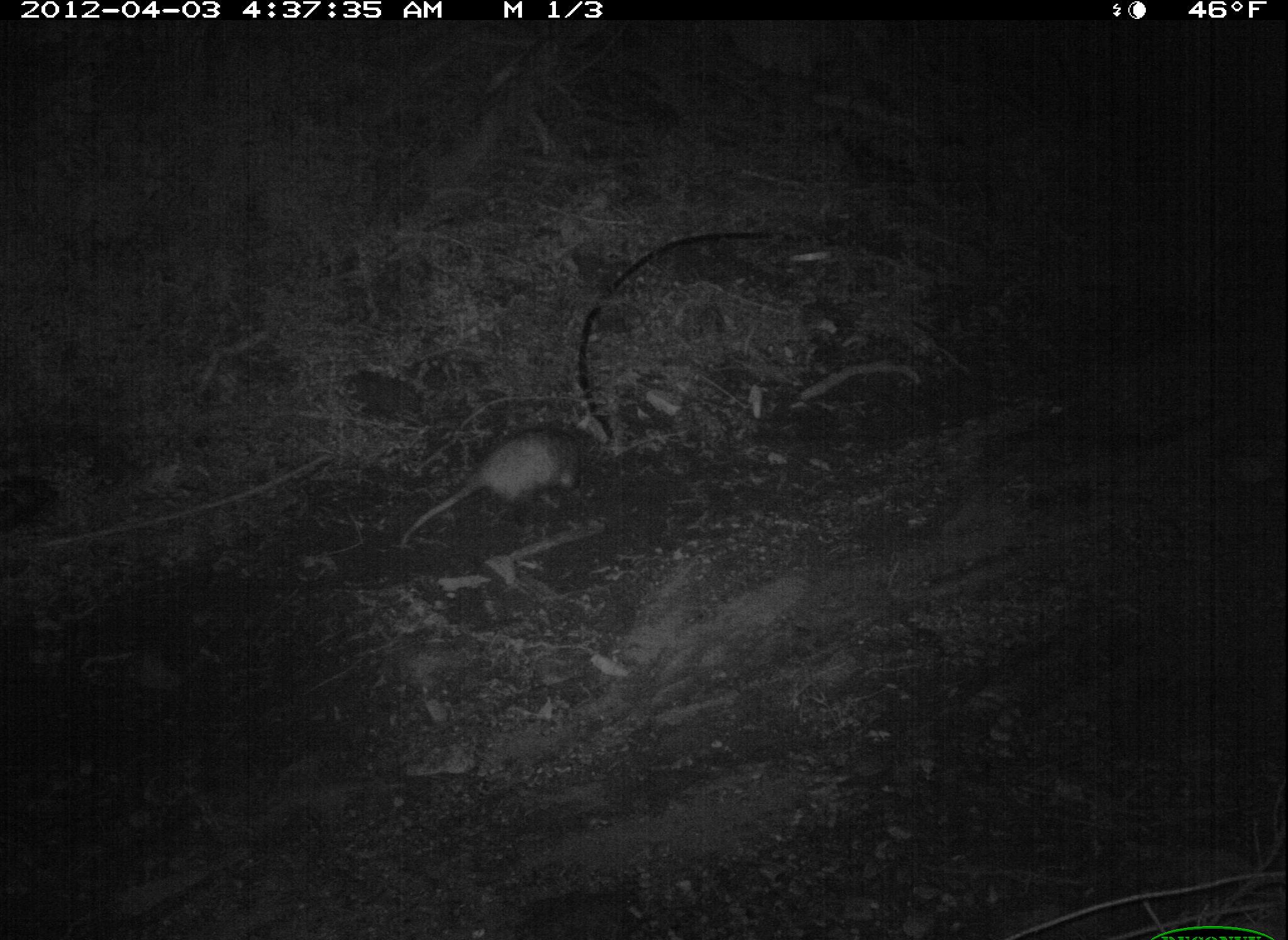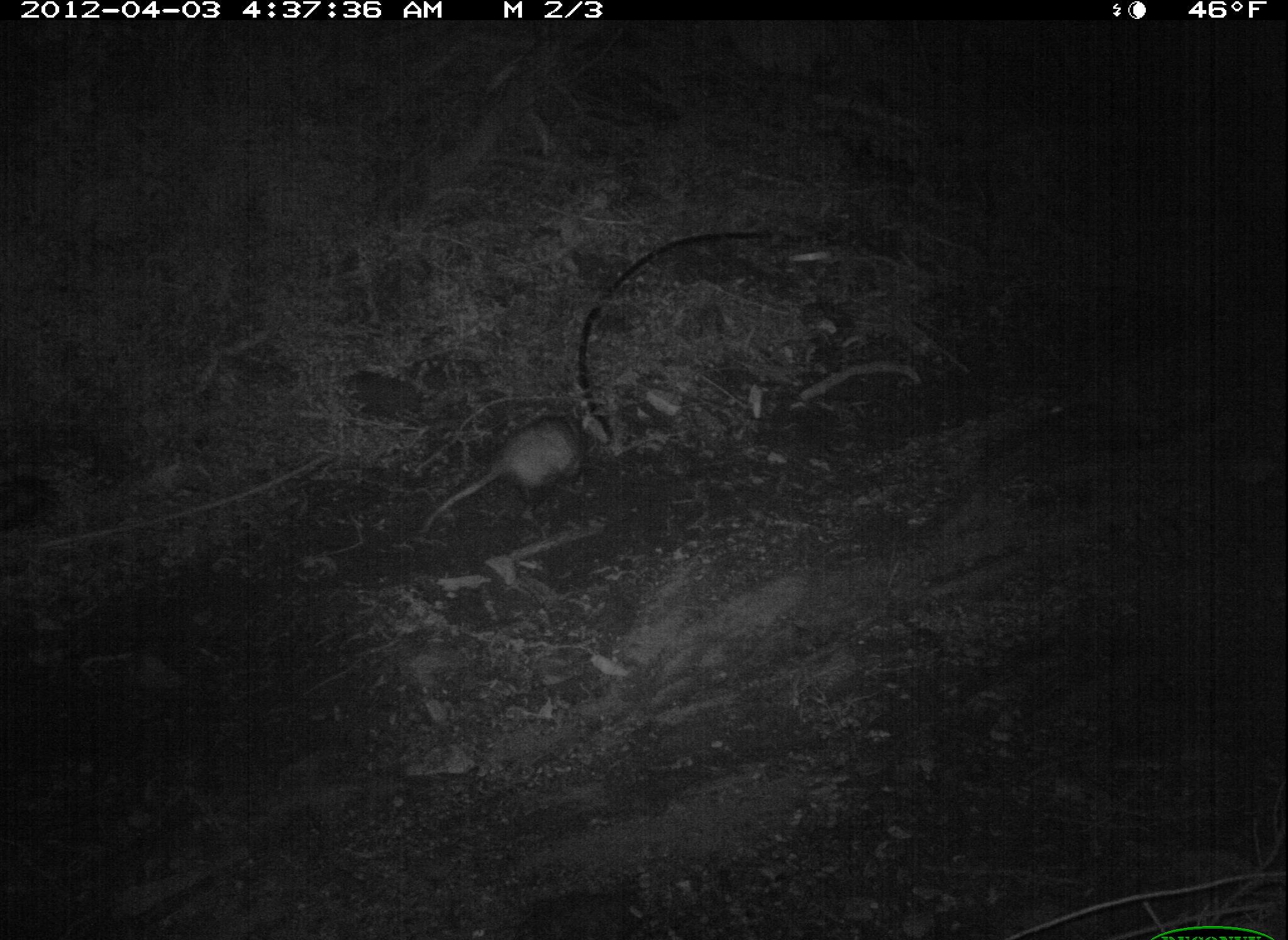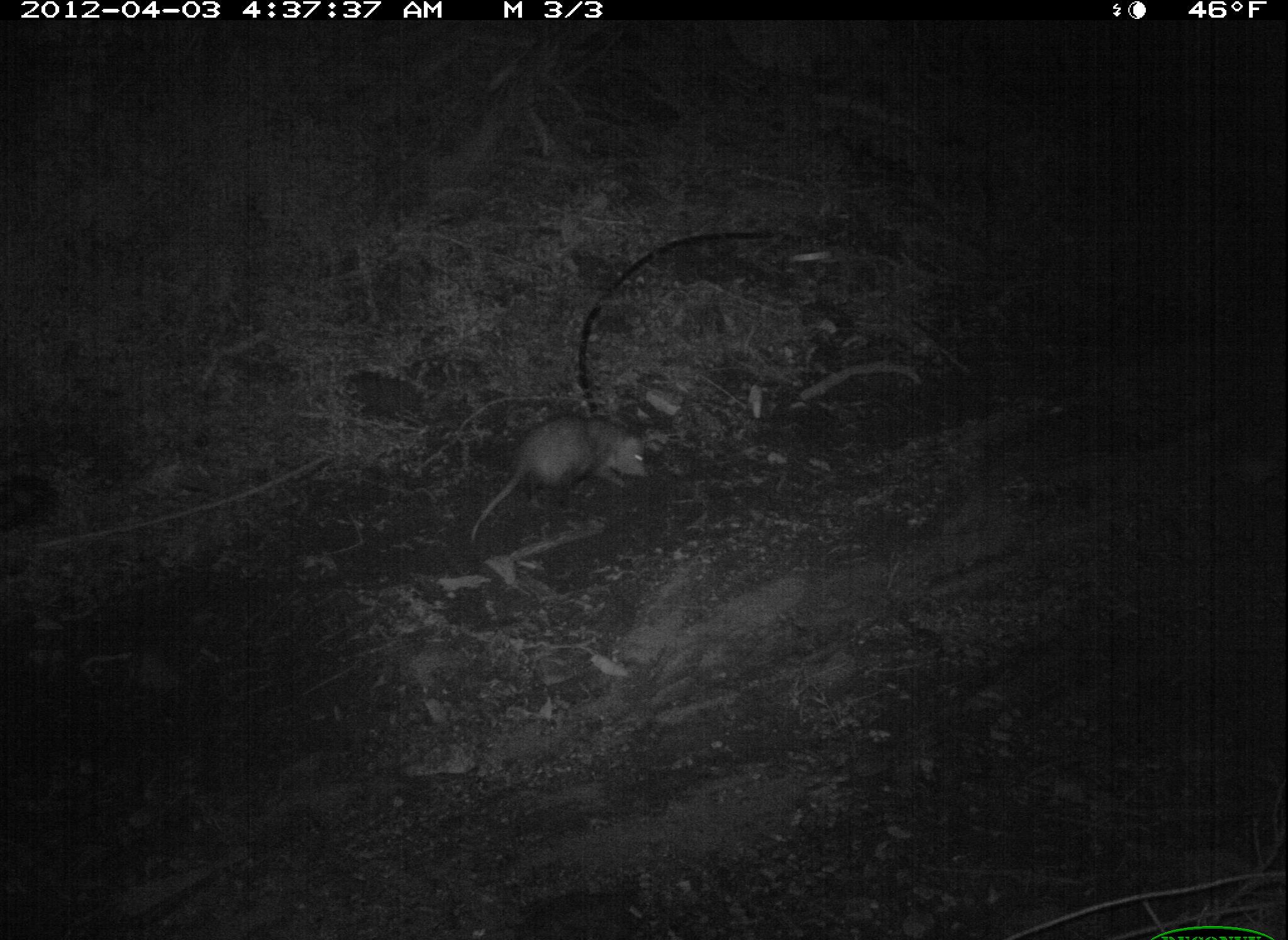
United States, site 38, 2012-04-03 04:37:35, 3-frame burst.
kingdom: Animalia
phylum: Chordata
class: Mammalia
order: Didelphimorphia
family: Didelphidae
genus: Didelphis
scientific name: Didelphis virginiana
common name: virginia opossum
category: opossum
Opossum (virginia opossum) (Didelphis virginiana).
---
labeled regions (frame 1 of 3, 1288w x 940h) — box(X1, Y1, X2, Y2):
opossum: box(378, 407, 602, 560)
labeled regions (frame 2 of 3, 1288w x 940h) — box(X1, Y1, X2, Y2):
opossum: box(413, 403, 595, 541)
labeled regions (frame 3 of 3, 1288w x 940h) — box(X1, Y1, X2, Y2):
opossum: box(446, 406, 673, 562)